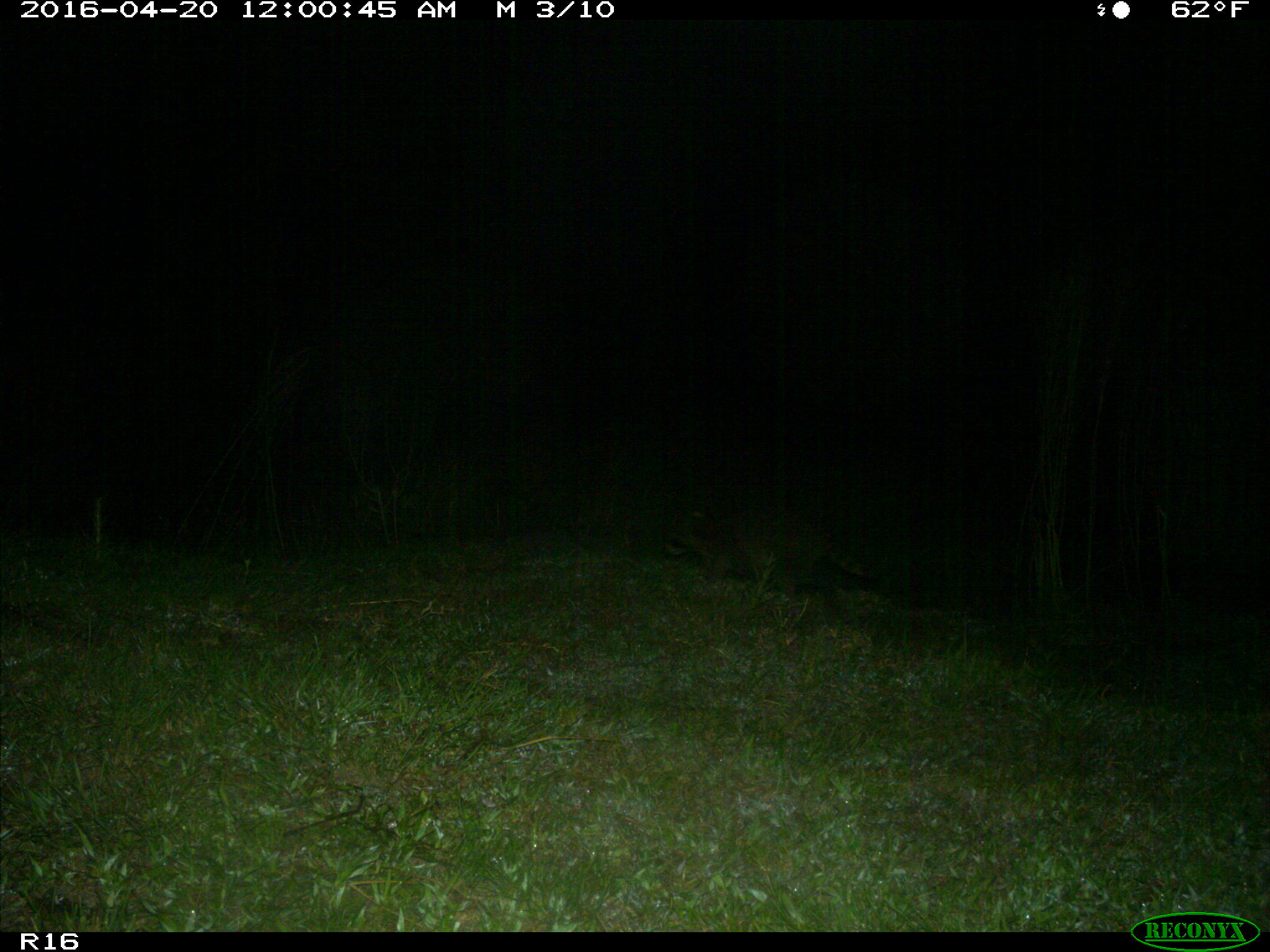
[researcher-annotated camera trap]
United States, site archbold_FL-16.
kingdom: Animalia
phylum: Chordata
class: Mammalia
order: Carnivora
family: Procyonidae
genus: Procyon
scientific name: Procyon lotor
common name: common raccoon